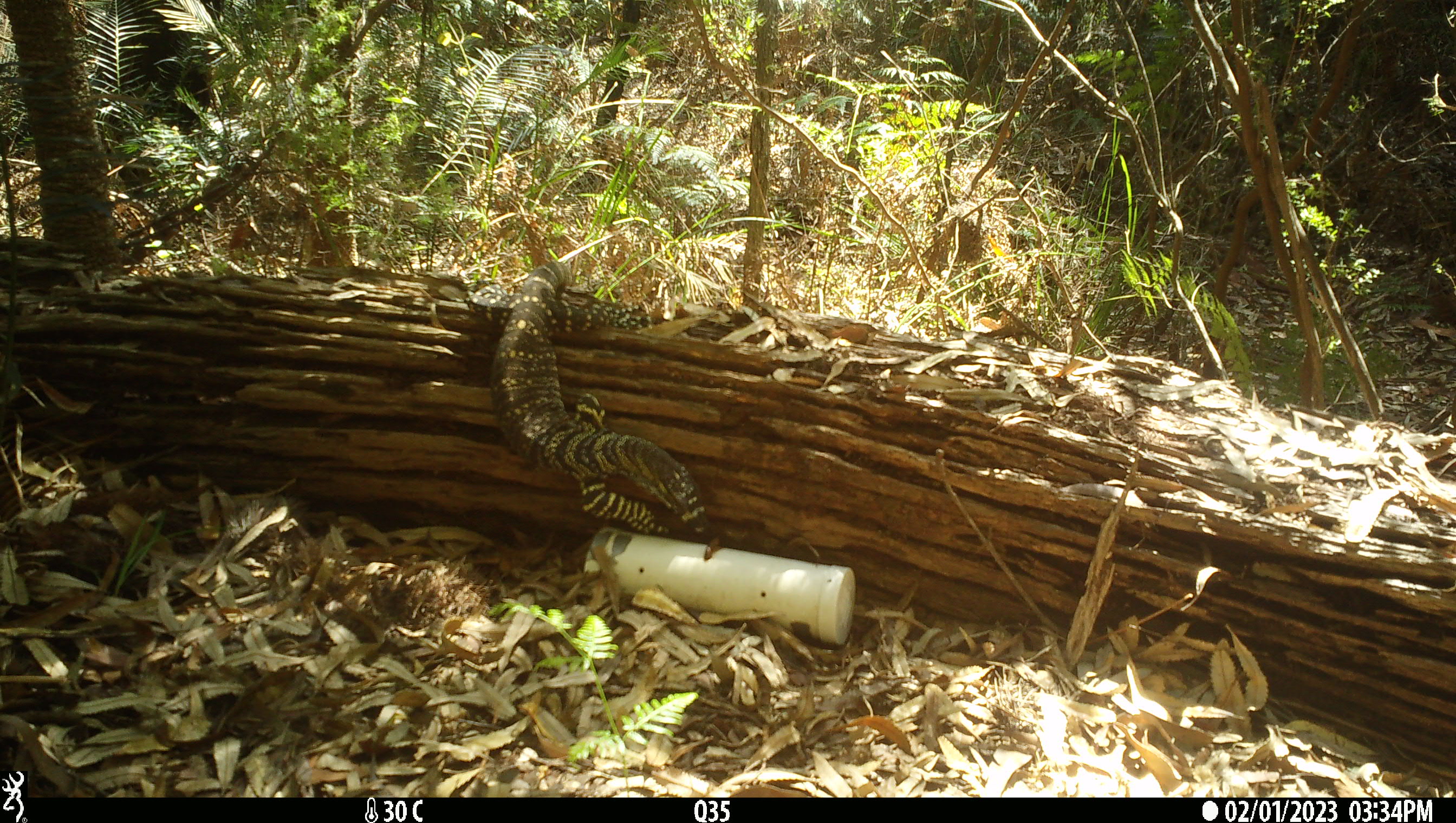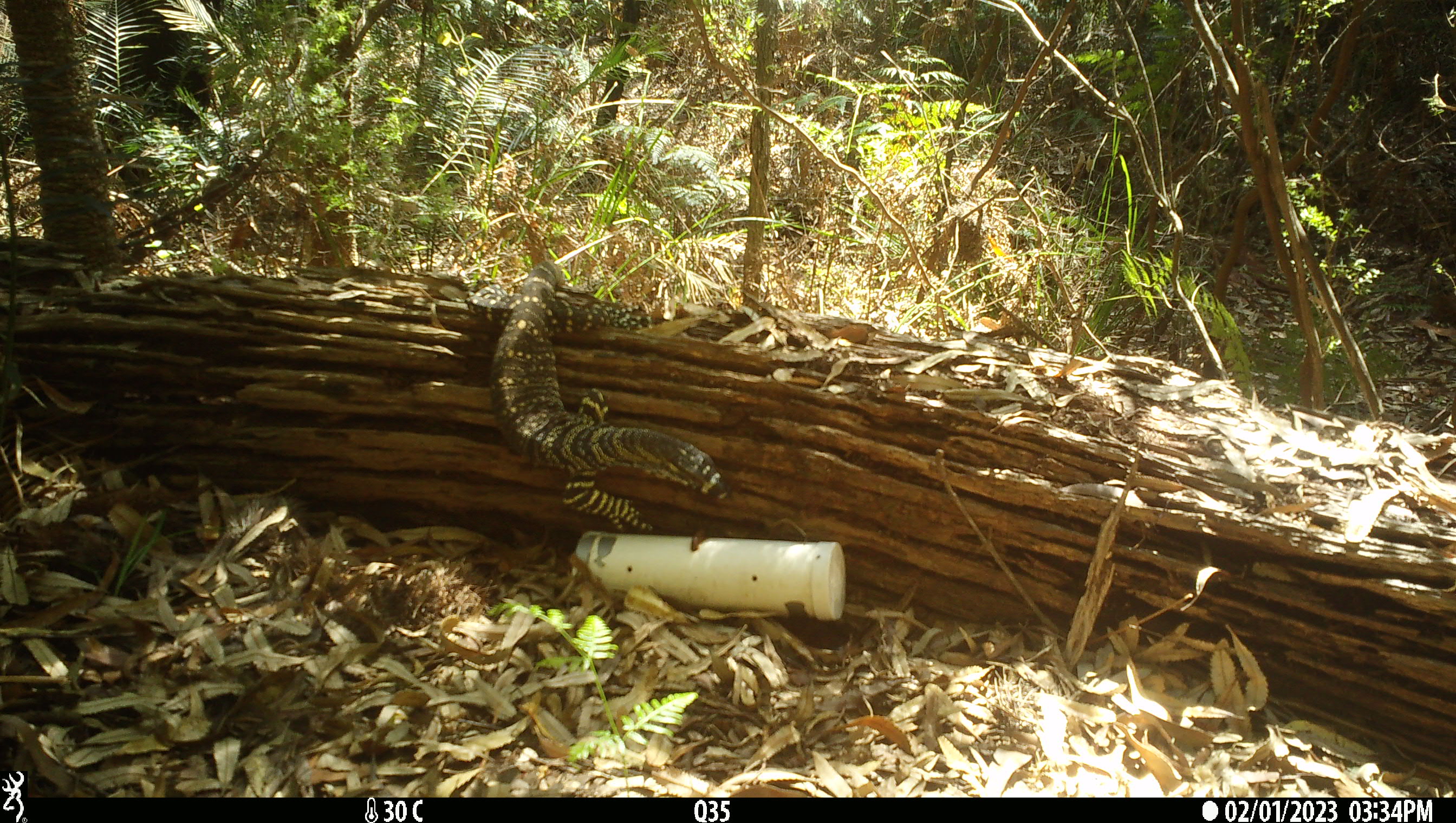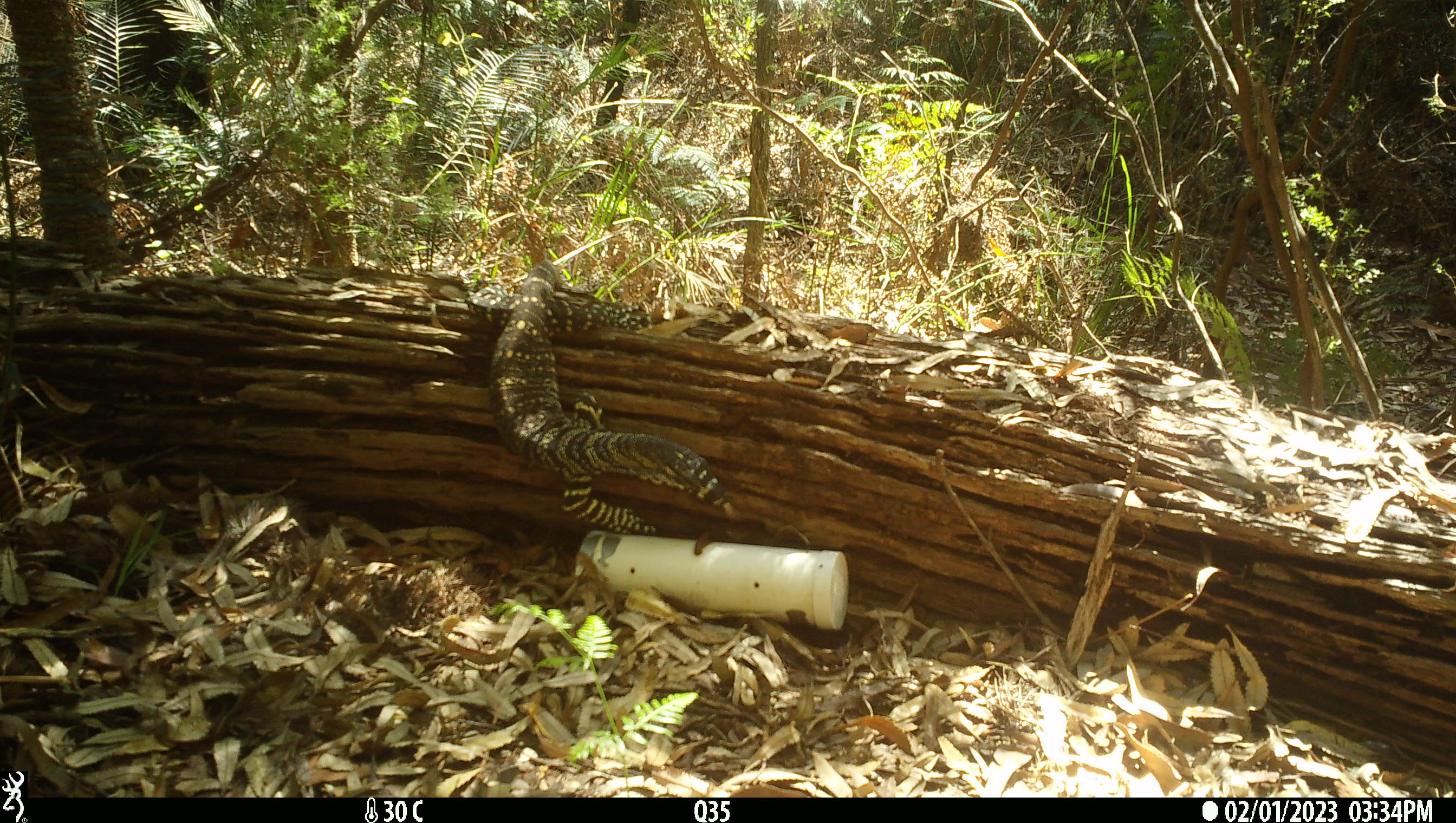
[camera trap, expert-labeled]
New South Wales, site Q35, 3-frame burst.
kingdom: Animalia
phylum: Chordata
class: Reptilia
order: Squamata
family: Varanidae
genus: Varanus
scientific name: Varanus varius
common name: lace monitor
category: goanna